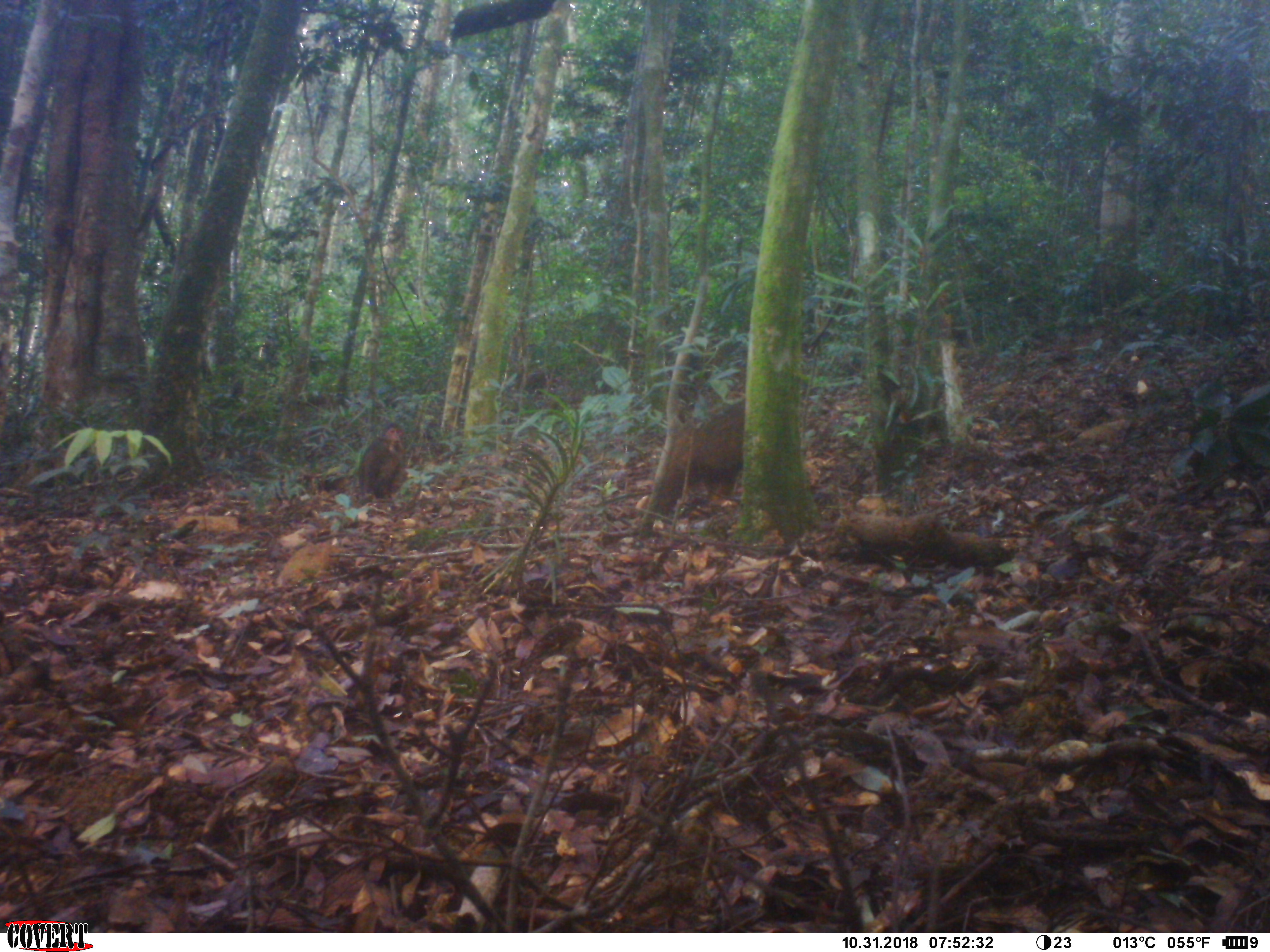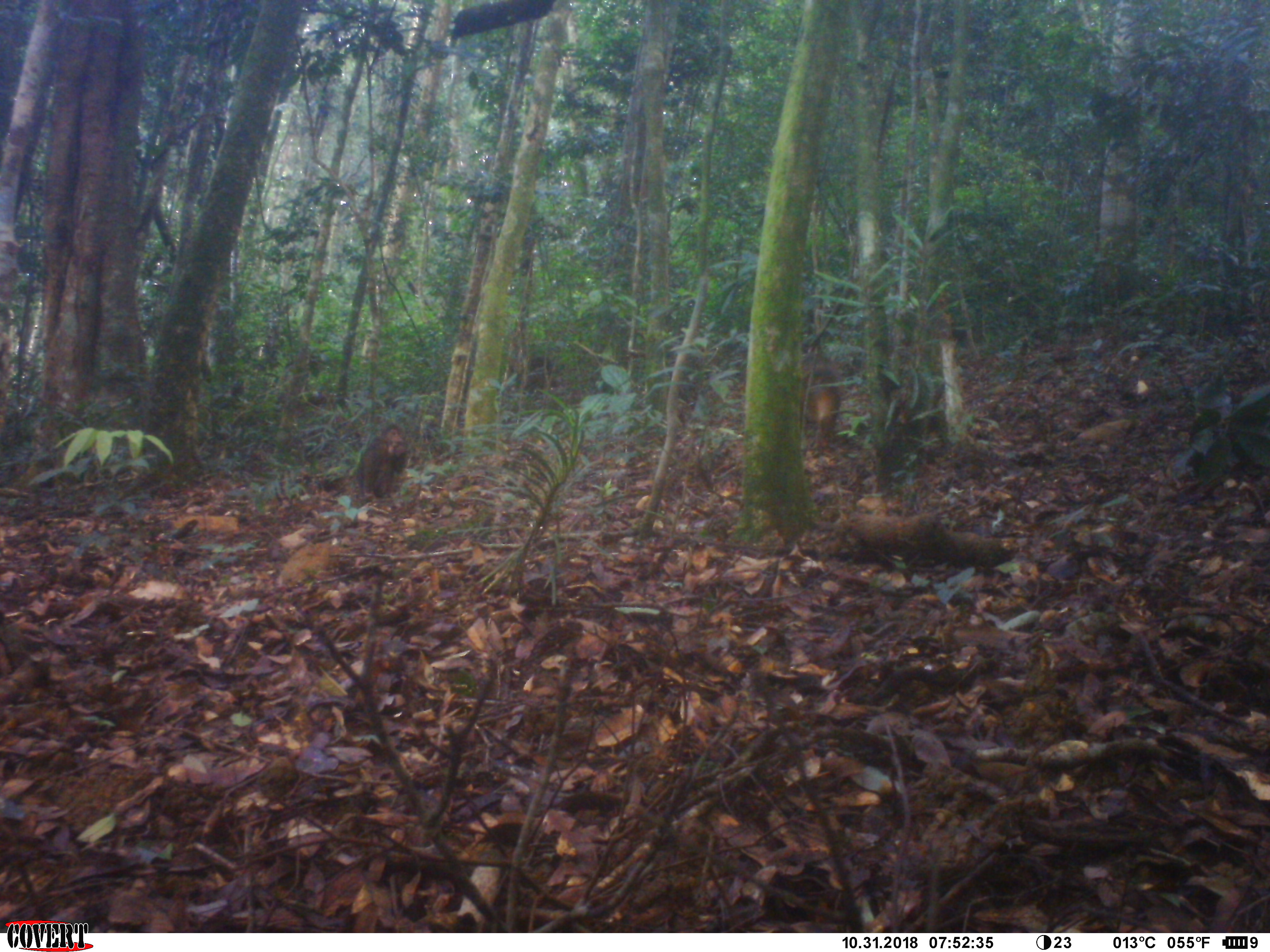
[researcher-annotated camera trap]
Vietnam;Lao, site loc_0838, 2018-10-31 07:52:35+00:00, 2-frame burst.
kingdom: Animalia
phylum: Chordata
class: Mammalia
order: Primates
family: Cercopithecidae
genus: Macaca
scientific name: Macaca arctoides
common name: stump-tailed macaque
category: stump tailed macaque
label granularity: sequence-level